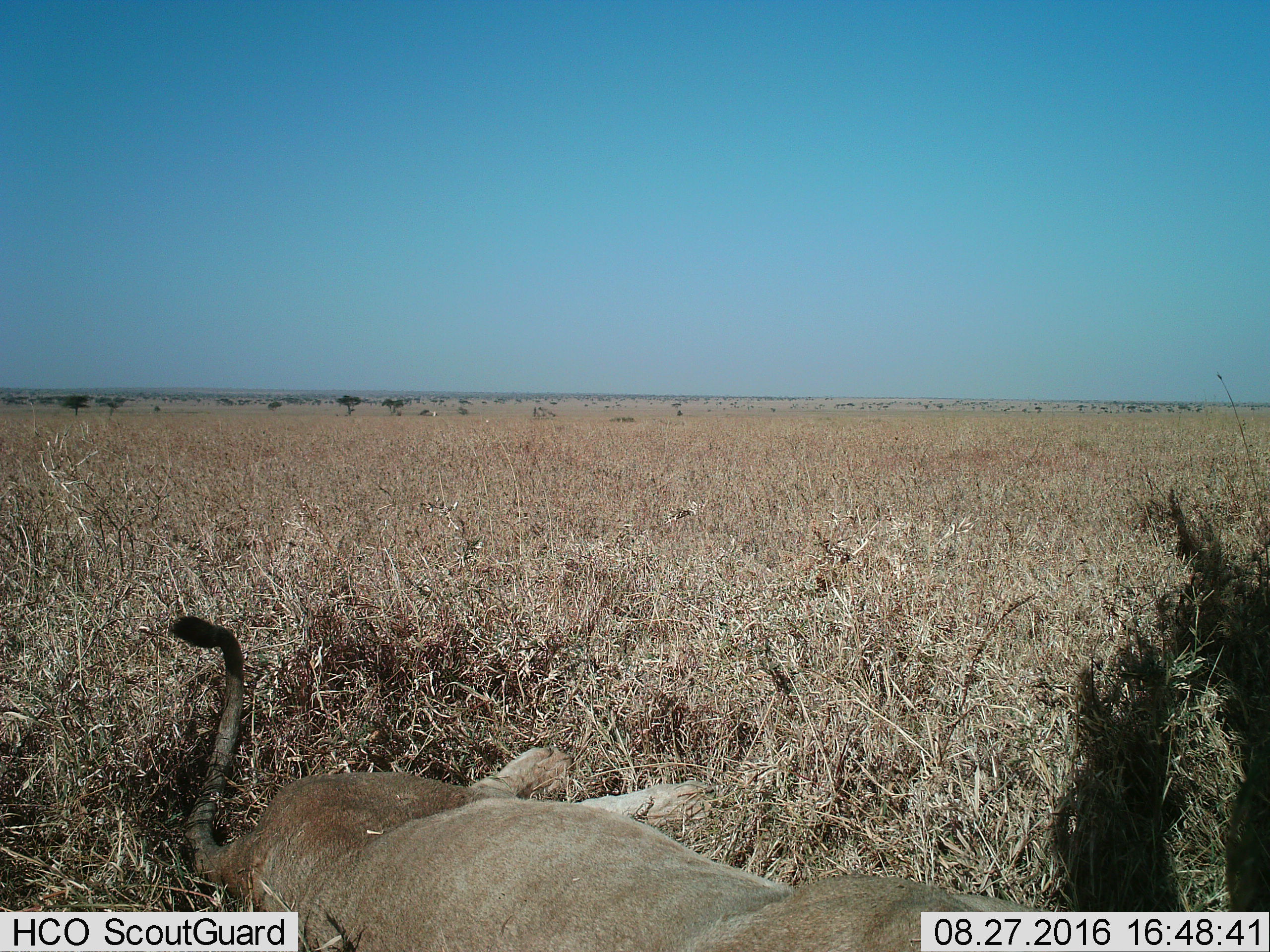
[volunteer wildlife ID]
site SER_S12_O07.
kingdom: Animalia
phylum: Chordata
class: Mammalia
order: Carnivora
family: Felidae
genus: Panthera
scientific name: Panthera leo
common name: lion female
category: lionfemale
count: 1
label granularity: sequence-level